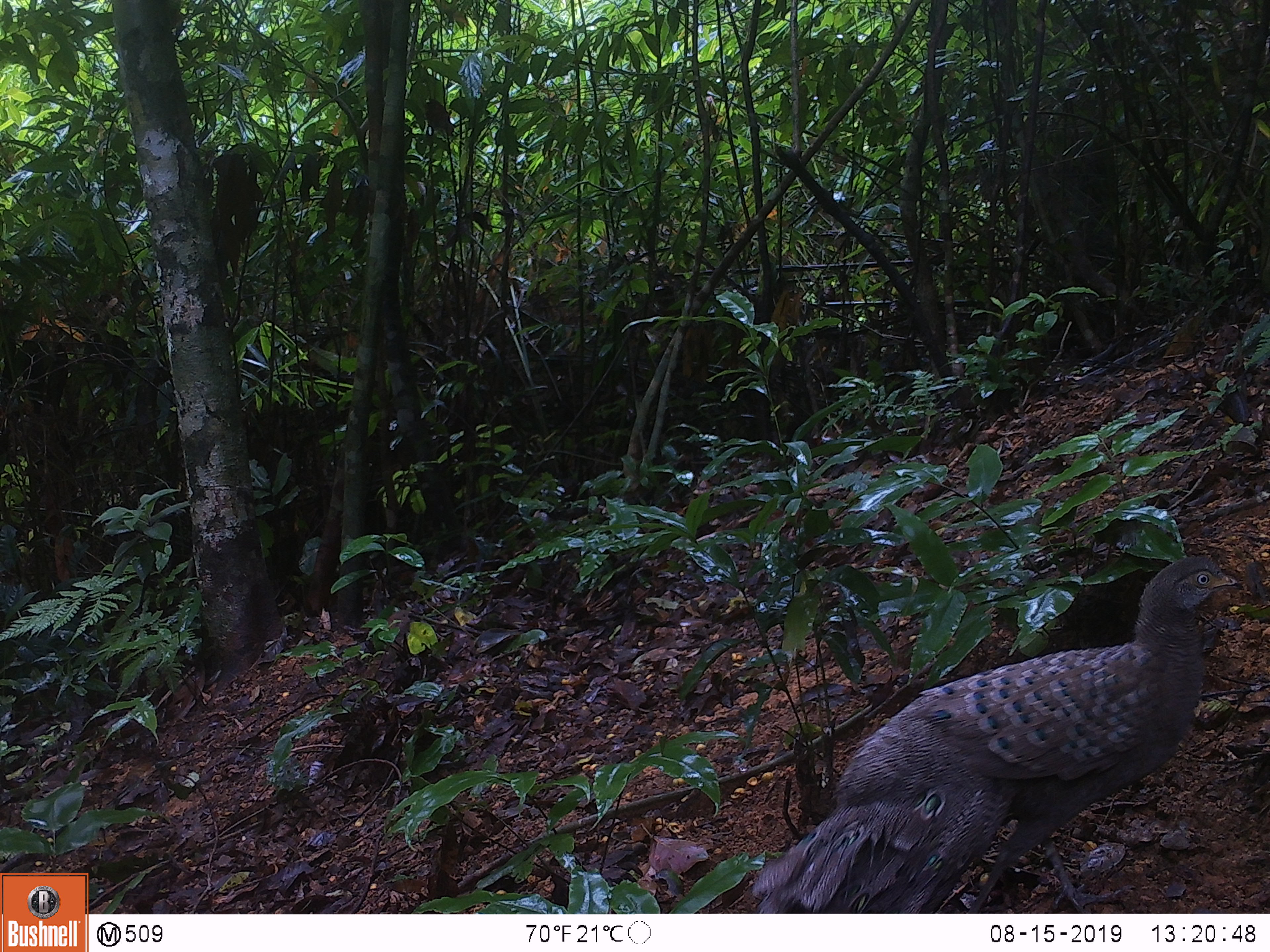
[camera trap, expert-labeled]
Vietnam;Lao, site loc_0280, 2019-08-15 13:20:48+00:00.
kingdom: Animalia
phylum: Chordata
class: Aves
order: Galliformes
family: Phasianidae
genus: Polyplectron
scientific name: Polyplectron bicalcaratum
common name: gray peacock-pheasant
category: grey peacock pheasant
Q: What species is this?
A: Grey peacock pheasant (gray peacock-pheasant) (Polyplectron bicalcaratum).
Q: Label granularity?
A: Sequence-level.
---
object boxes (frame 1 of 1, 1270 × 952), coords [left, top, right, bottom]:
grey peacock pheasant: [752, 556, 1241, 912]